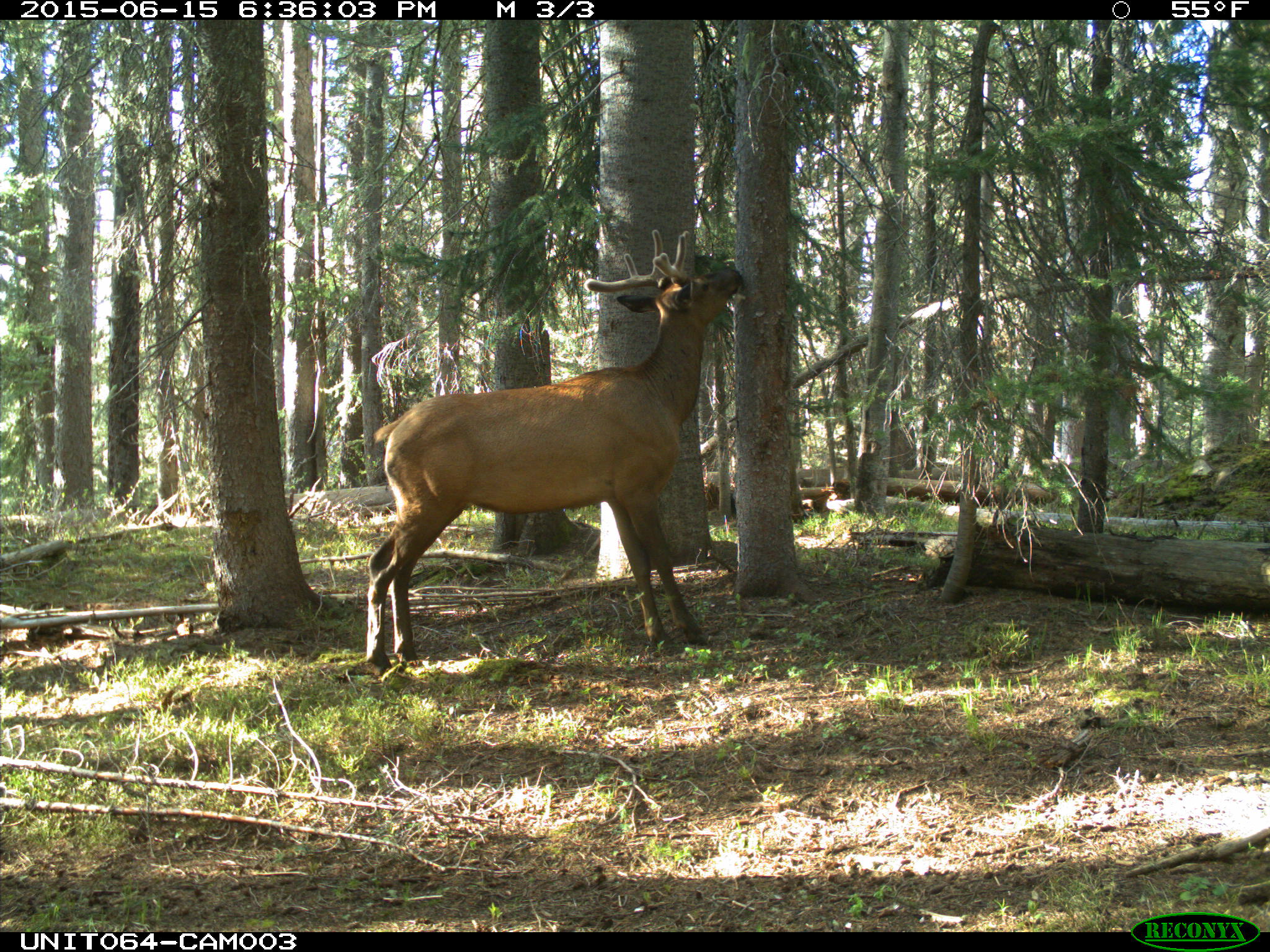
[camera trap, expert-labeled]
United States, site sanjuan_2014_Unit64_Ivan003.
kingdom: Animalia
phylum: Chordata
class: Mammalia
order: Artiodactyla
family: Cervidae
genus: Cervus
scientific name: Cervus elaphus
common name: red deer